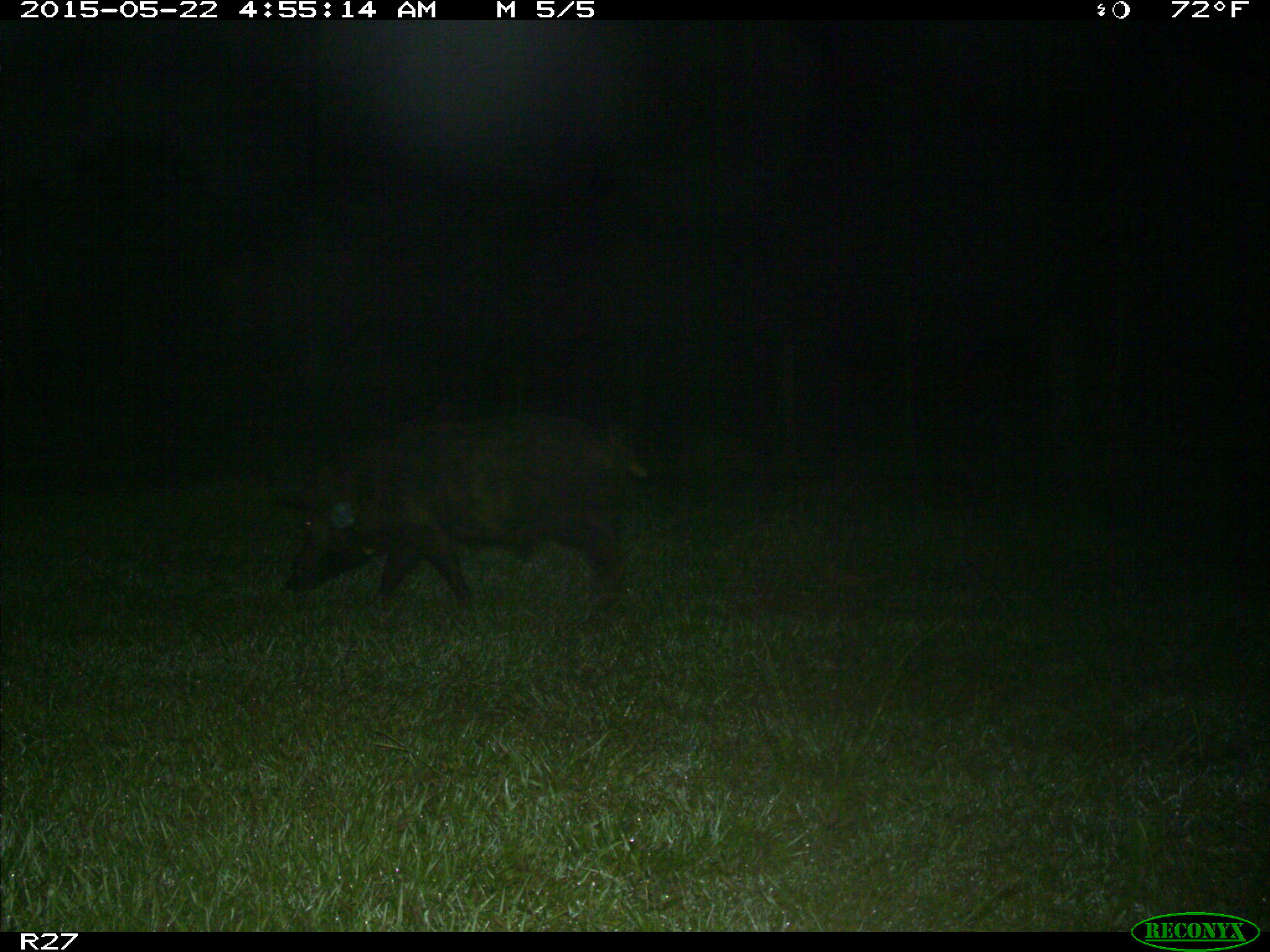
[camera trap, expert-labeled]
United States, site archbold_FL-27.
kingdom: Animalia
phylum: Chordata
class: Mammalia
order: Artiodactyla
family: Suidae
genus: Sus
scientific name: Sus scrofa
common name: wild boar